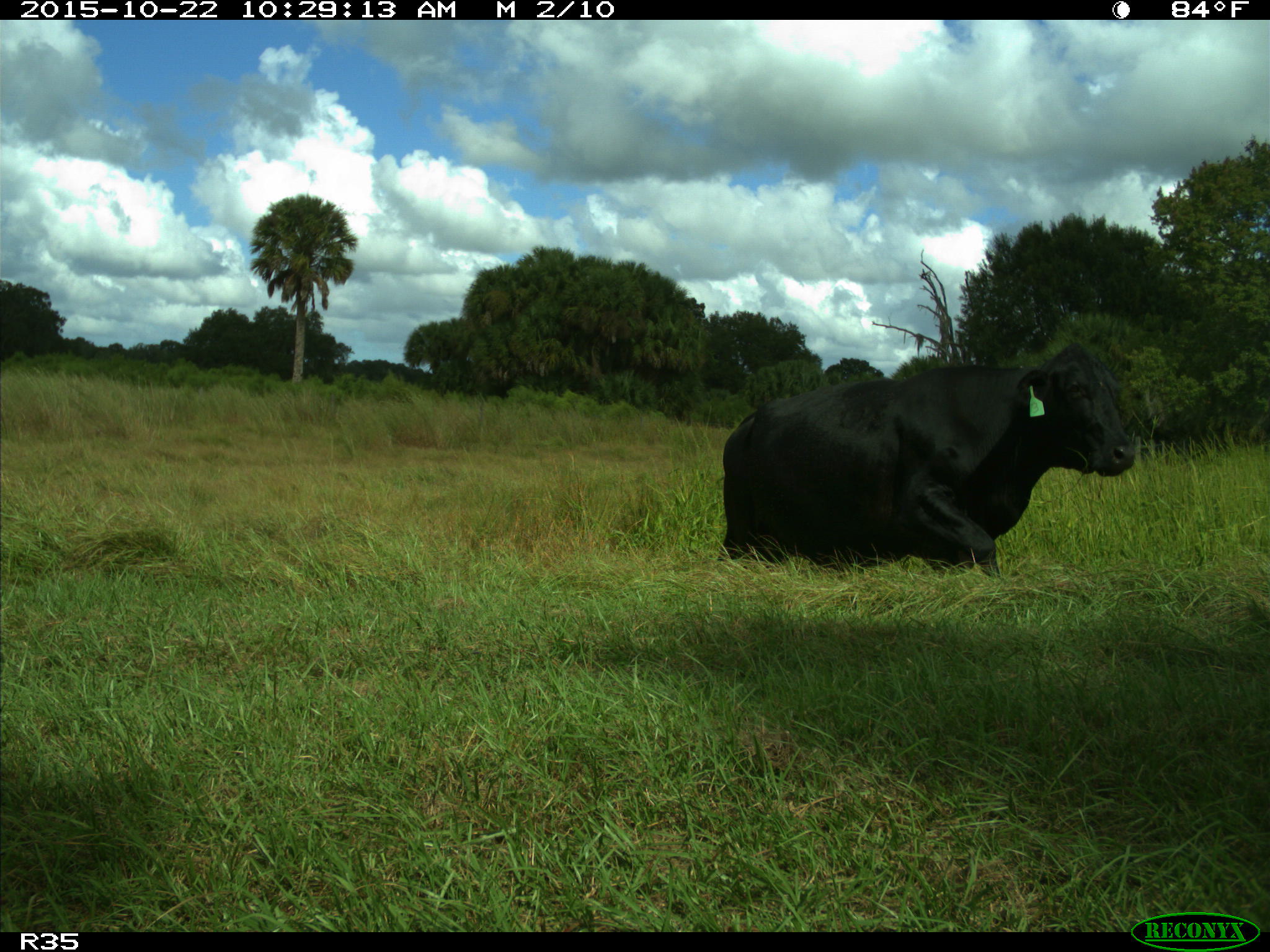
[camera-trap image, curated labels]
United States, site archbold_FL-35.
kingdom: Animalia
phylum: Chordata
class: Mammalia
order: Artiodactyla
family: Bovidae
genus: Bos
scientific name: Bos taurus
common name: domestic cow